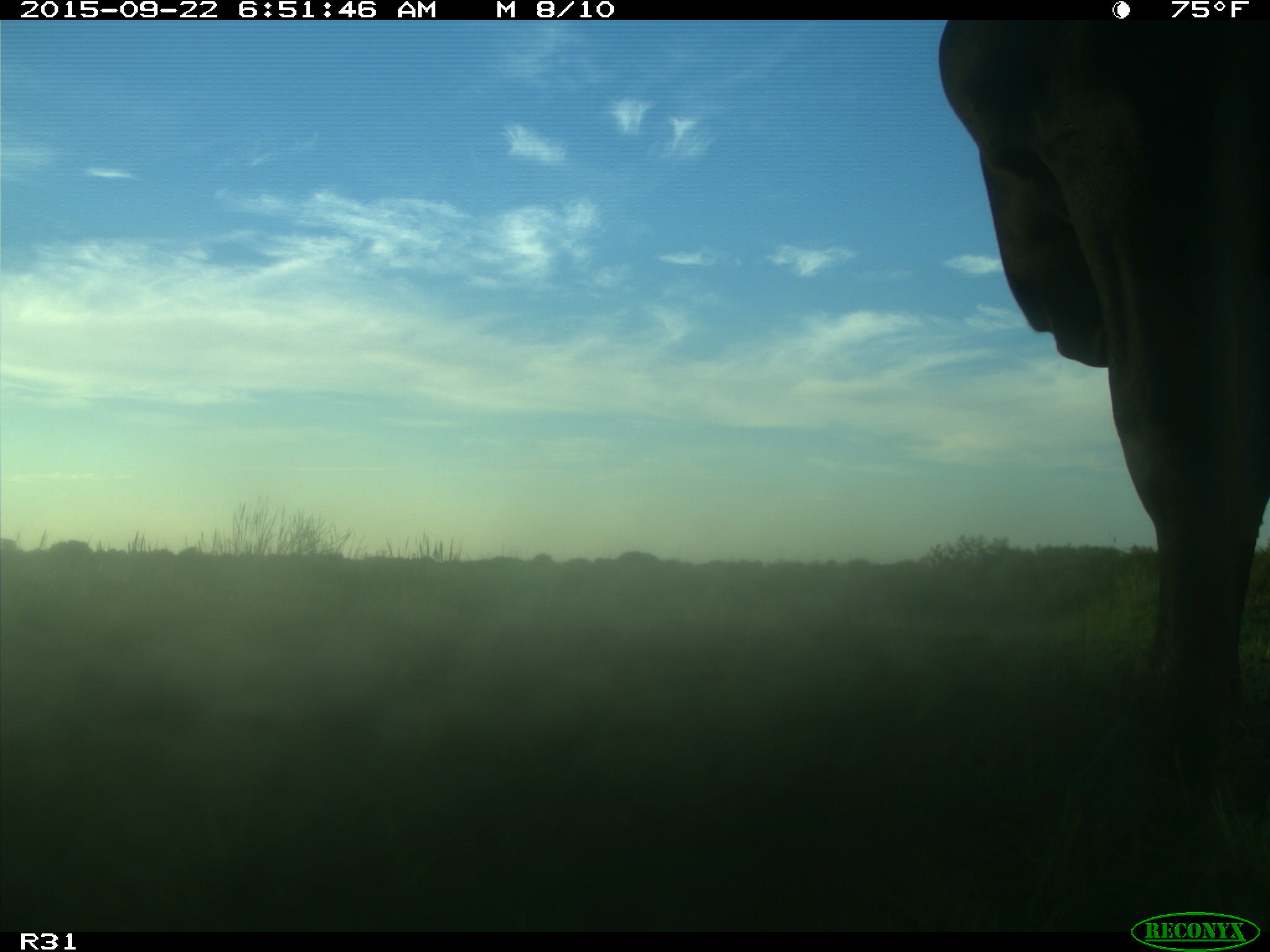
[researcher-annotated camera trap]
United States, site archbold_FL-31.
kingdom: Animalia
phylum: Chordata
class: Mammalia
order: Artiodactyla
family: Bovidae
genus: Bos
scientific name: Bos taurus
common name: domestic cow